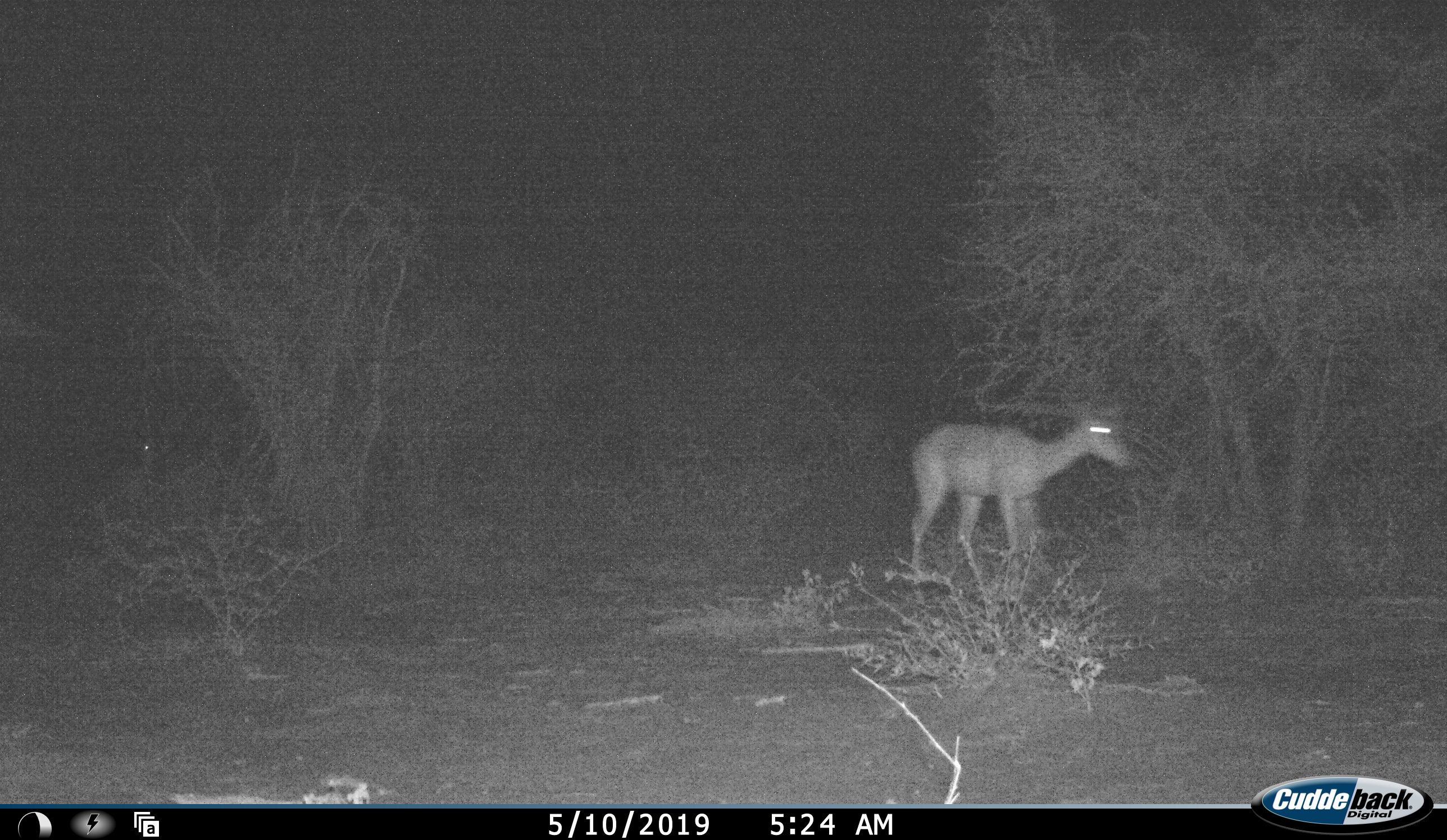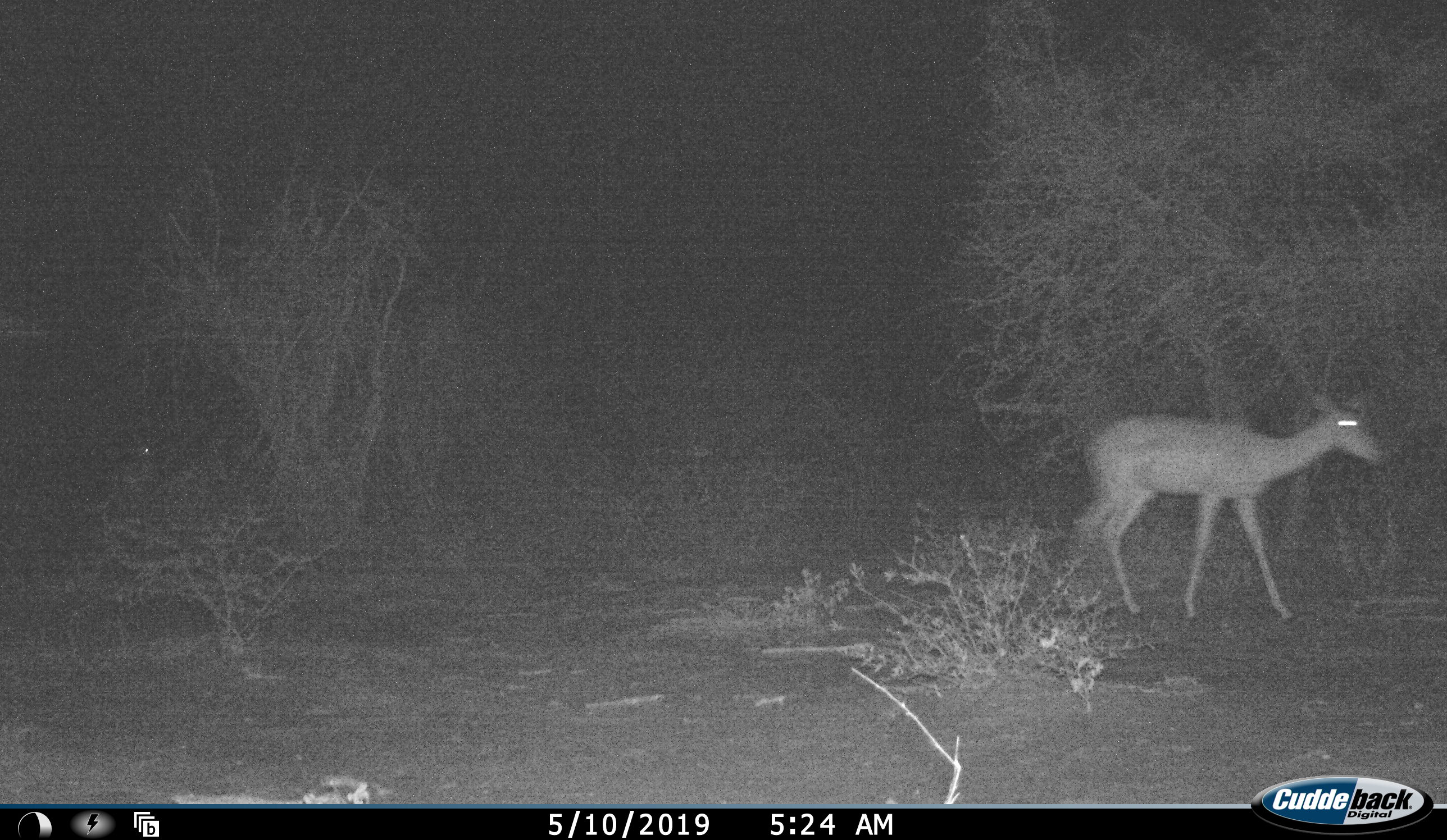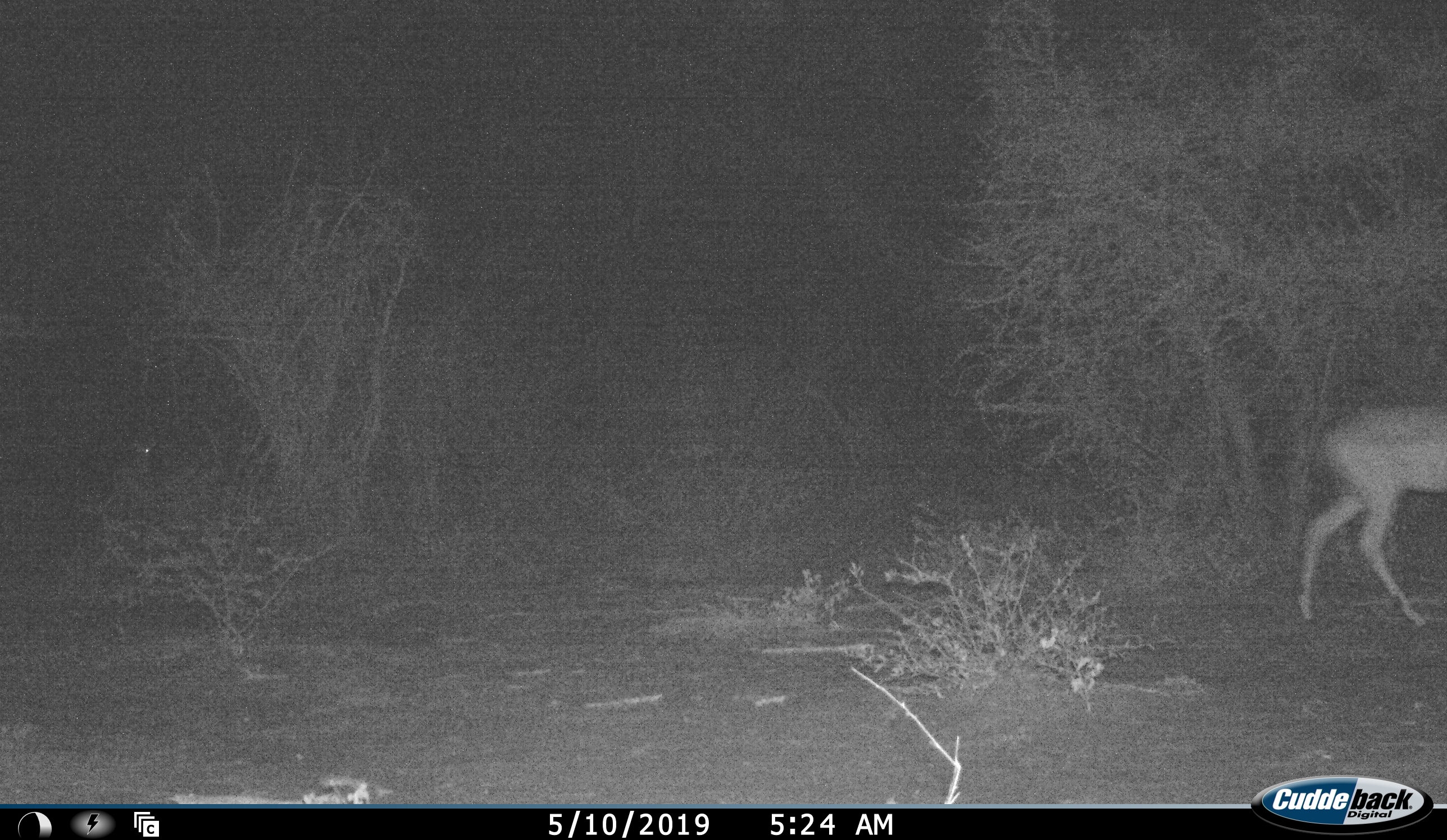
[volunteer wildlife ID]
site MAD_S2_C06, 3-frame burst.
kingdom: Animalia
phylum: Chordata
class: Mammalia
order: Artiodactyla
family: Bovidae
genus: Aepyceros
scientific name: Aepyceros melampus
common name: impala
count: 1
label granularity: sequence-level